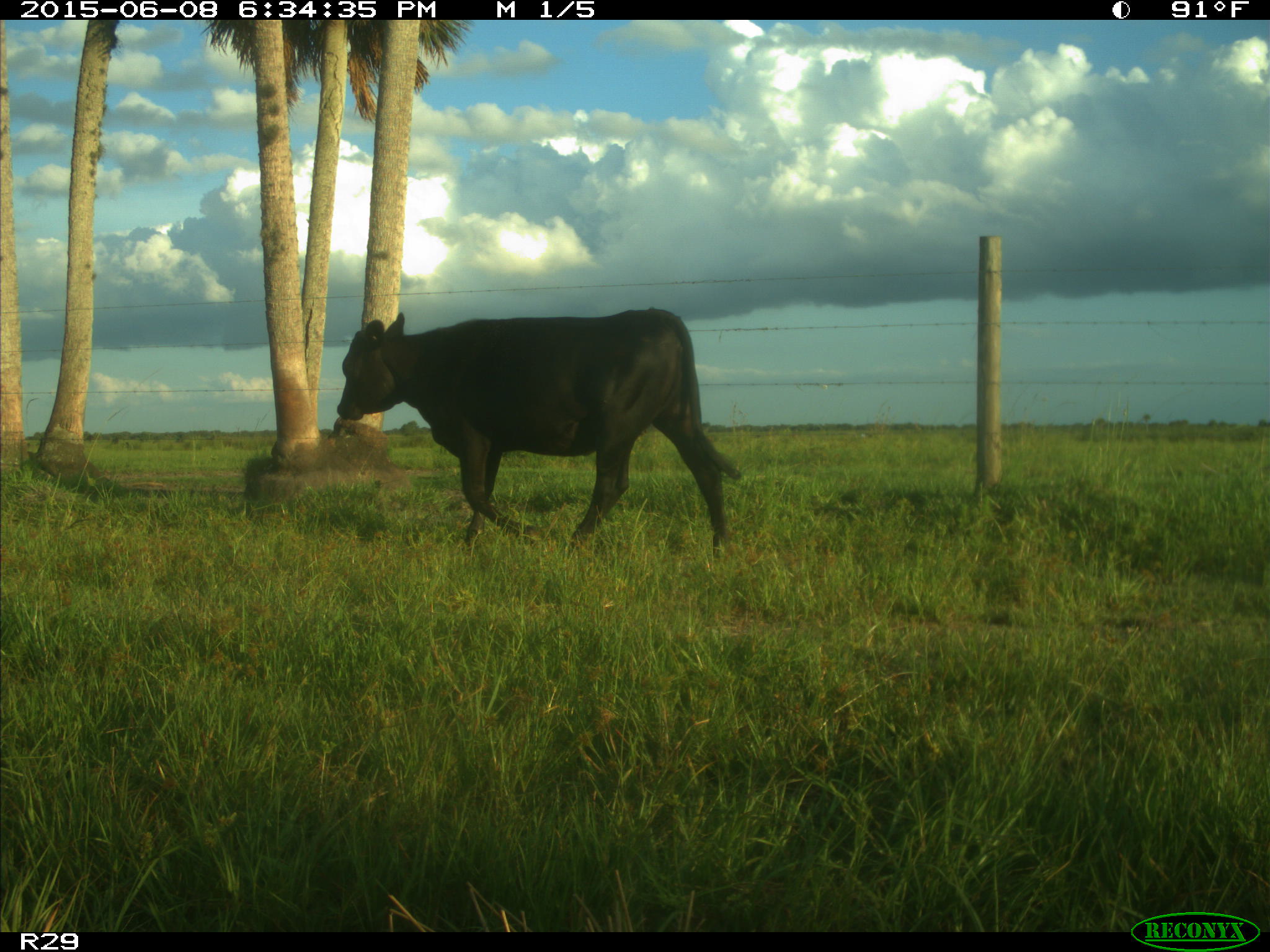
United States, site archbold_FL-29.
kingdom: Animalia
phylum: Chordata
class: Mammalia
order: Artiodactyla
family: Bovidae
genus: Bos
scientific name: Bos taurus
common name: domestic cow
Bos taurus (domestic cow).